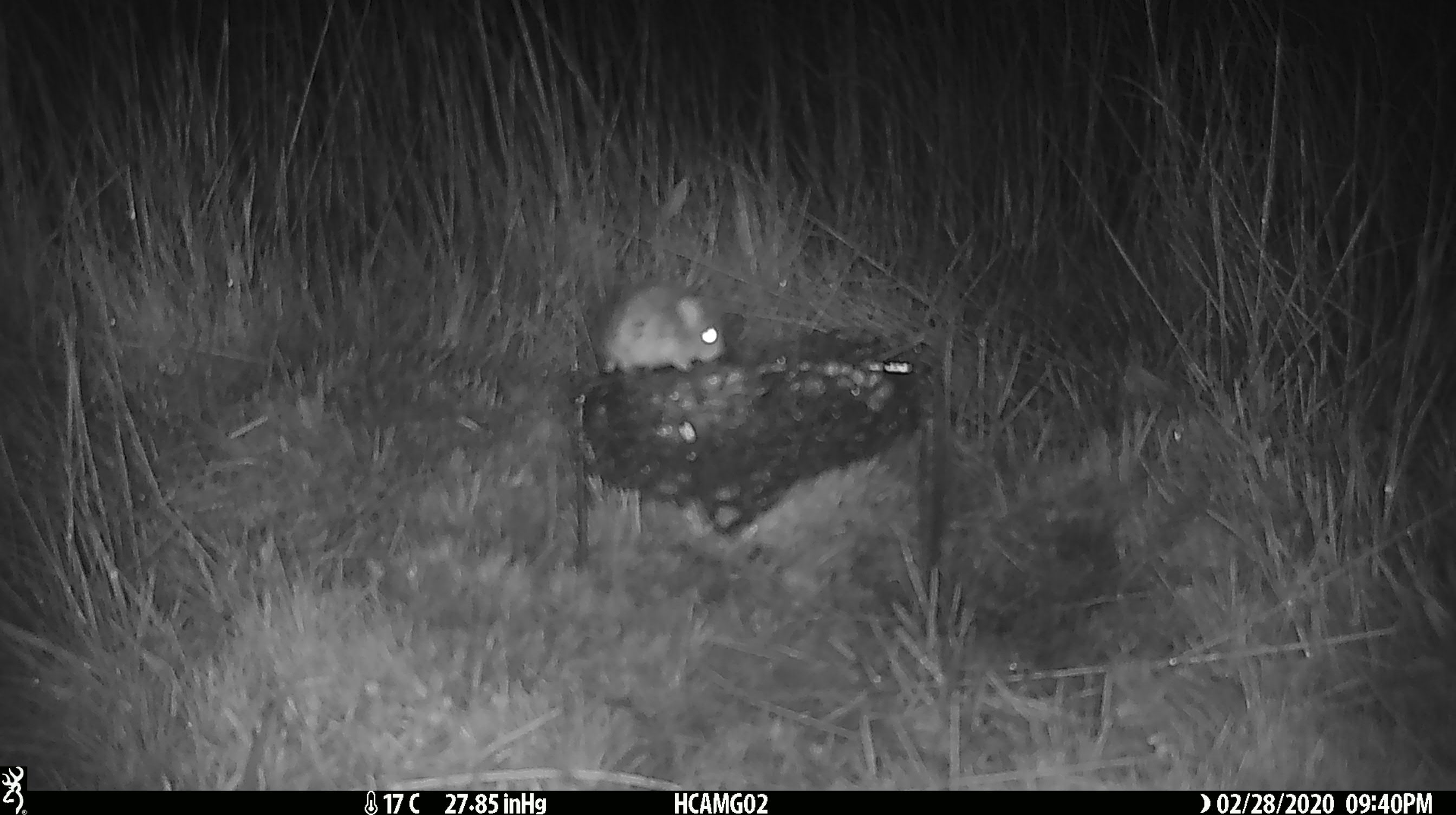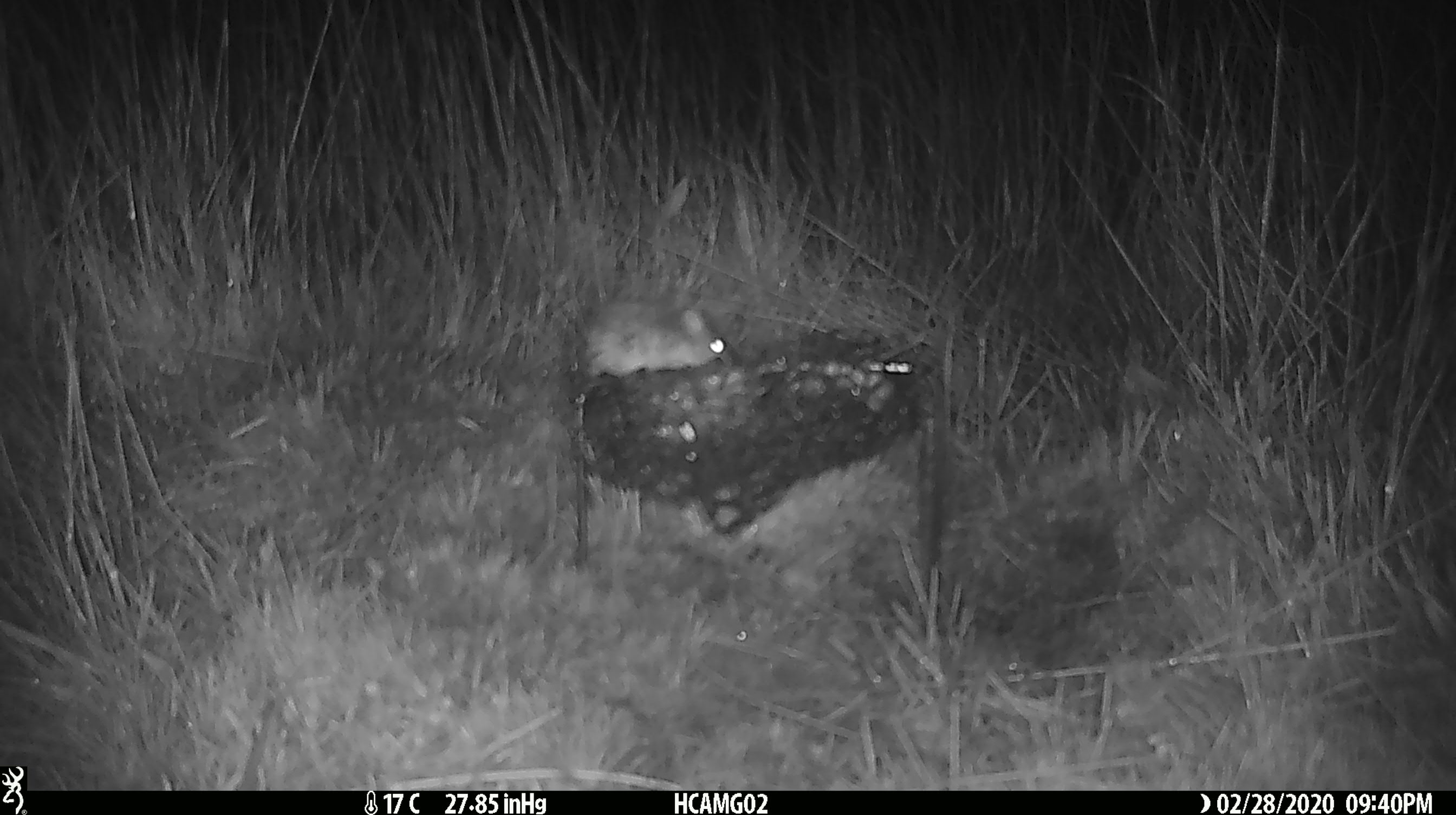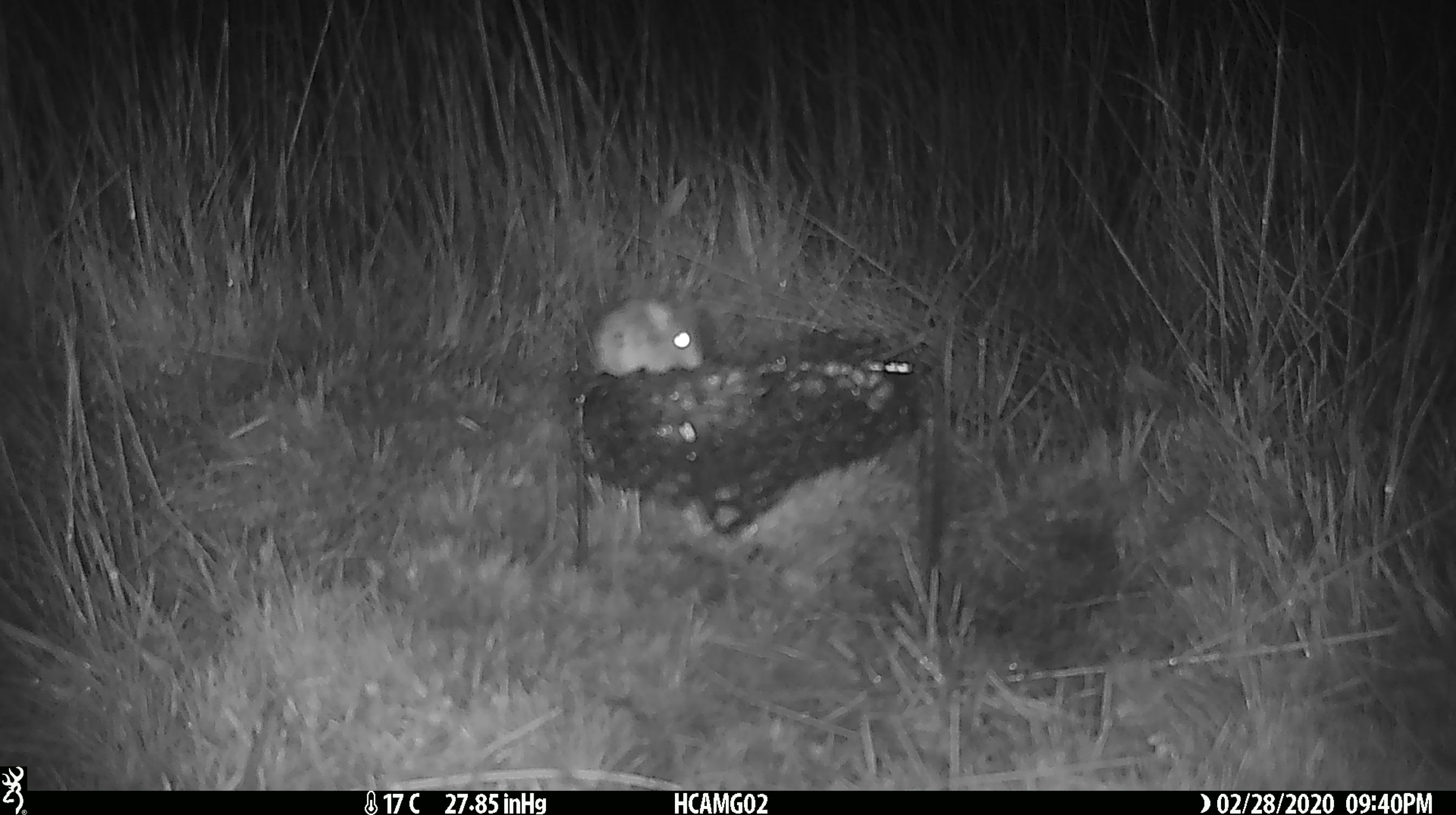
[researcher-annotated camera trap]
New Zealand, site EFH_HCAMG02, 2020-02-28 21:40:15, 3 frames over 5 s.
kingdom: Animalia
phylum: Chordata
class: Mammalia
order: Rodentia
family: Muridae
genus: Mus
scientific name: Mus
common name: mouse